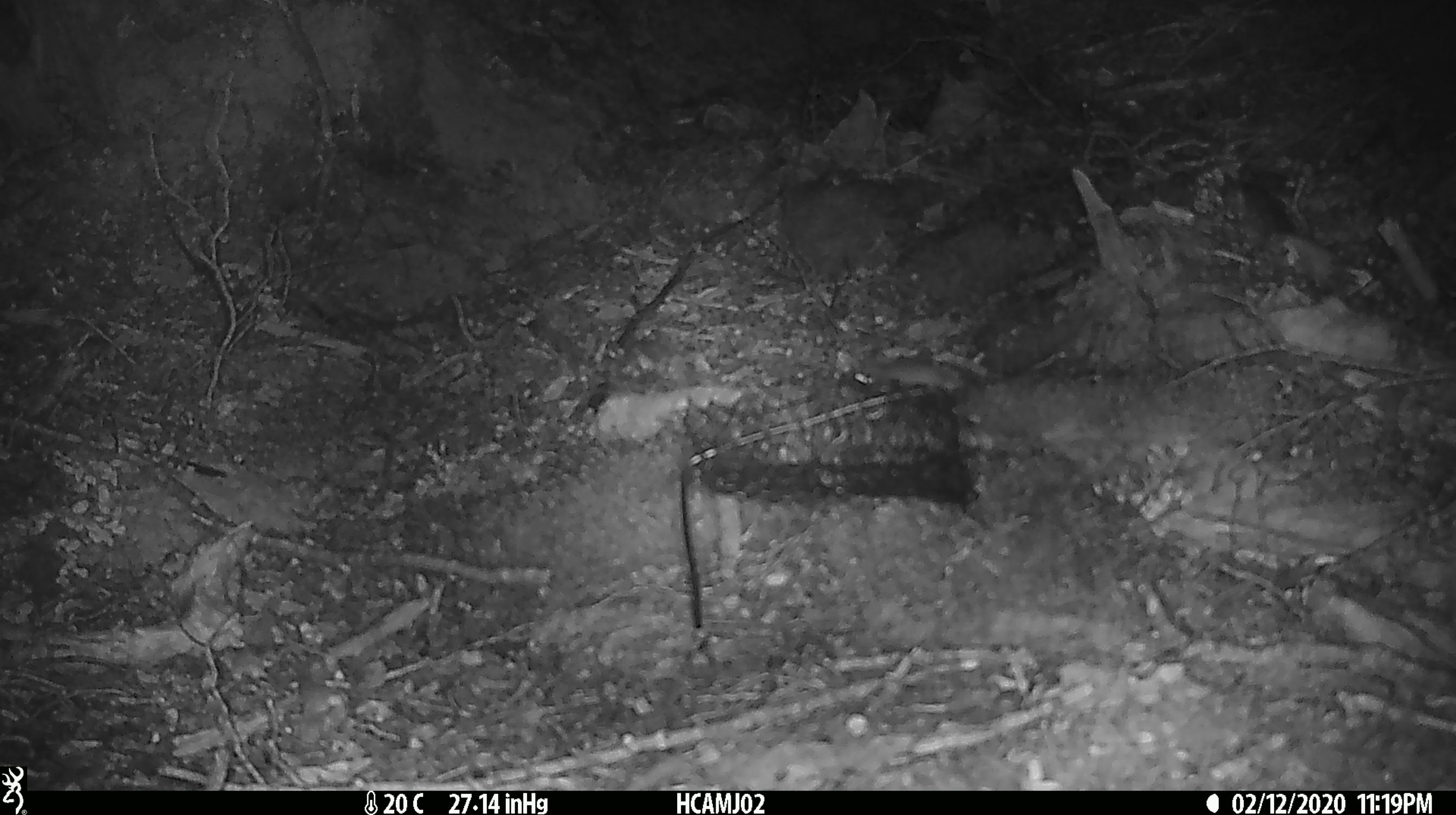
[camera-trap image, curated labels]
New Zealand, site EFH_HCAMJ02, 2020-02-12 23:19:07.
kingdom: Animalia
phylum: Chordata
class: Mammalia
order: Rodentia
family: Muridae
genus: Mus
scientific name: Mus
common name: mouse